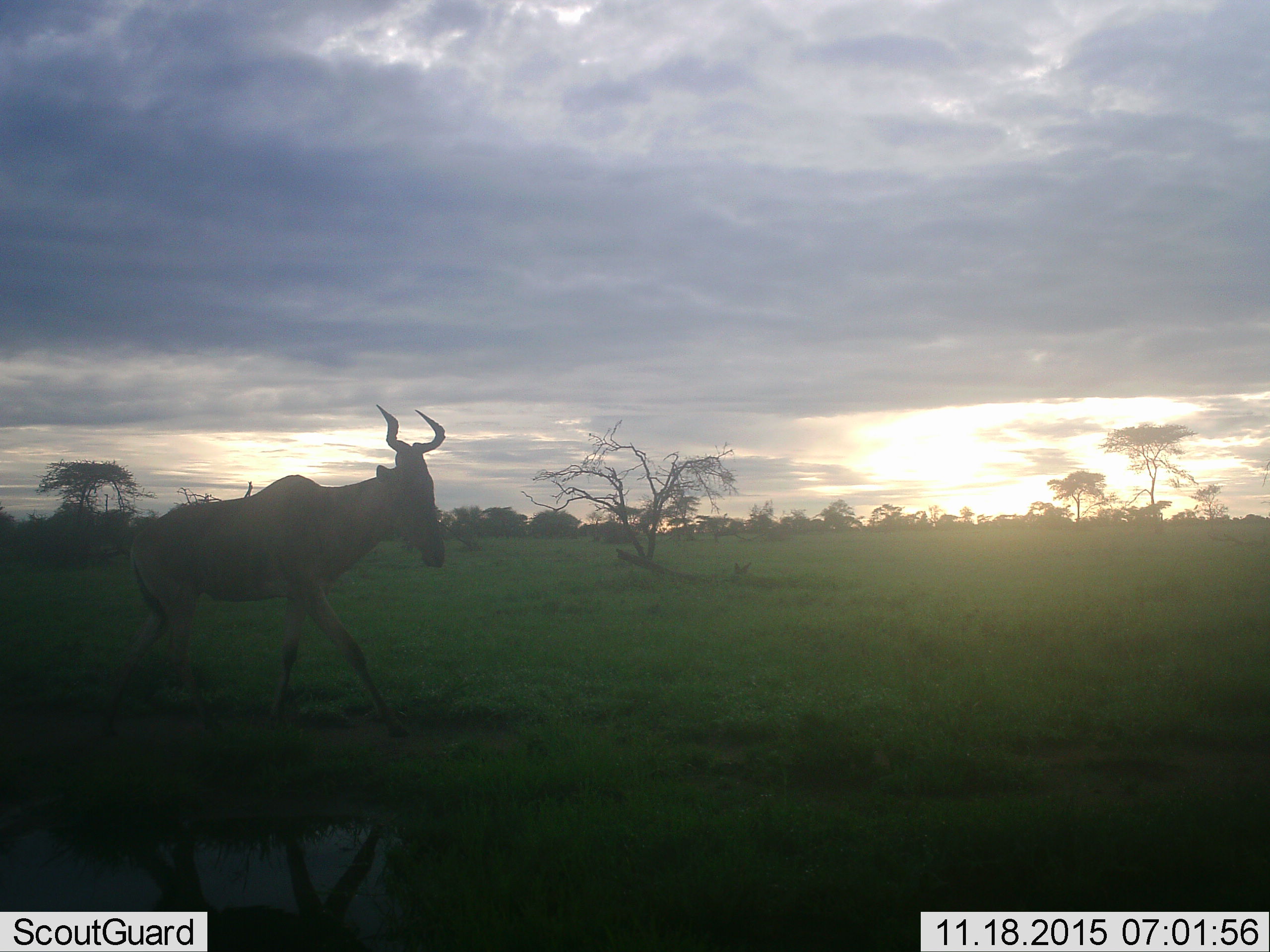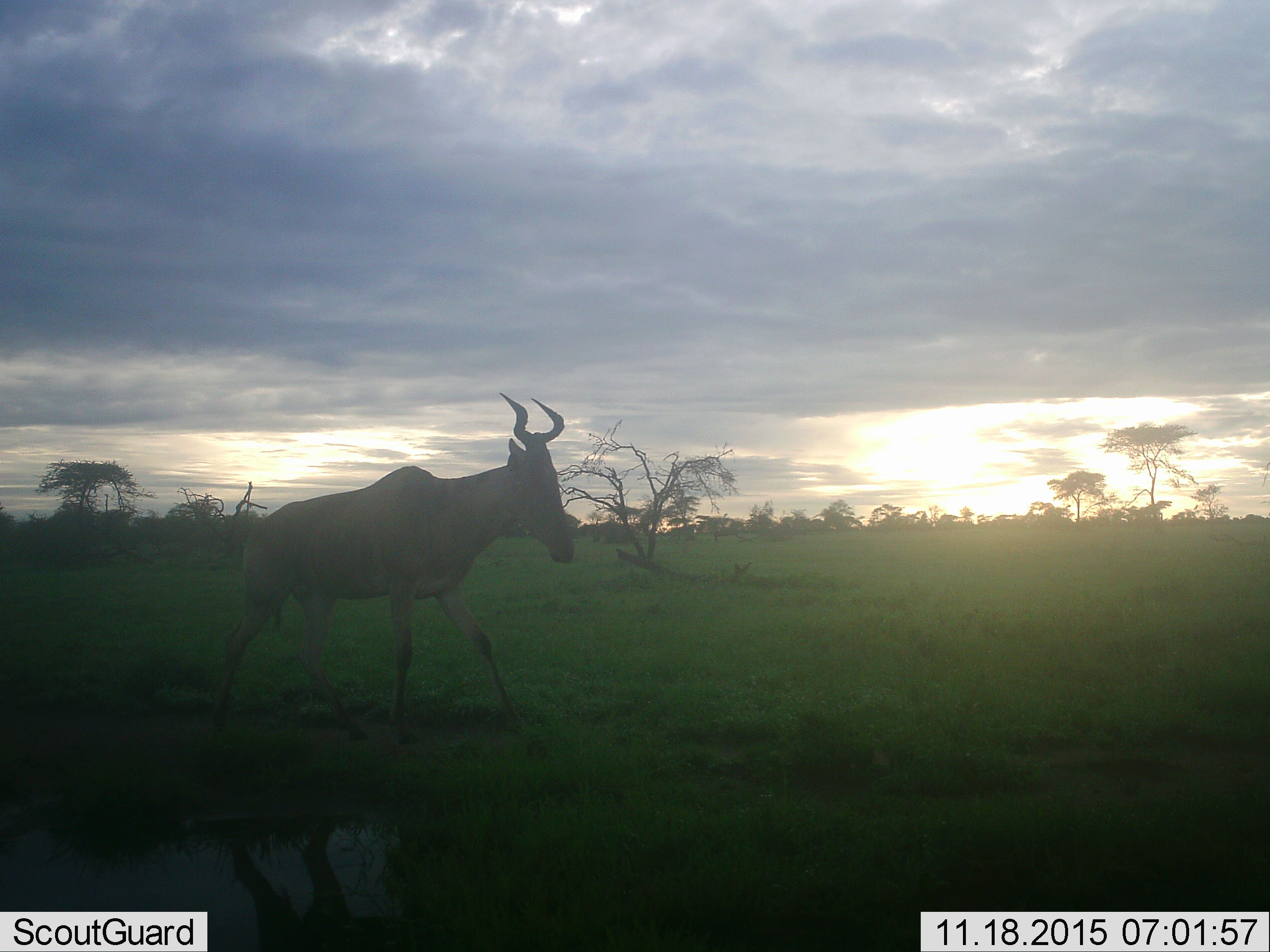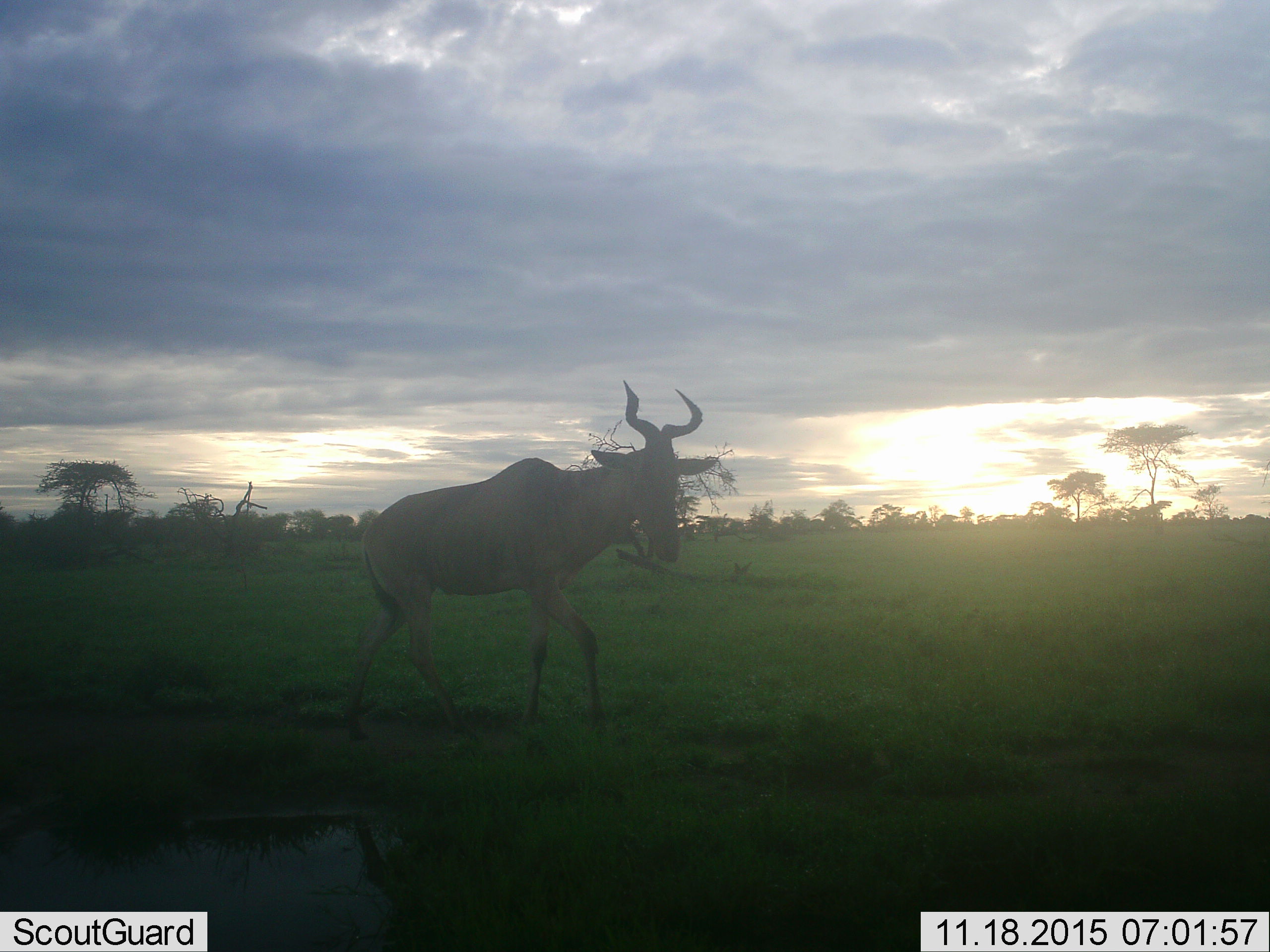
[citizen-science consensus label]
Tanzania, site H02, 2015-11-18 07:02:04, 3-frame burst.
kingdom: Animalia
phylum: Chordata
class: Mammalia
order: Artiodactyla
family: Bovidae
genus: Alcelaphus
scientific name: Alcelaphus buselaphus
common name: hartebeest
Hartebeest (Alcelaphus buselaphus), count 1. Behavior (volunteer vote fractions): standing 0%, resting 0%, moving 100%, interacting 0%. Young present (vote fraction): 0%. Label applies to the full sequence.